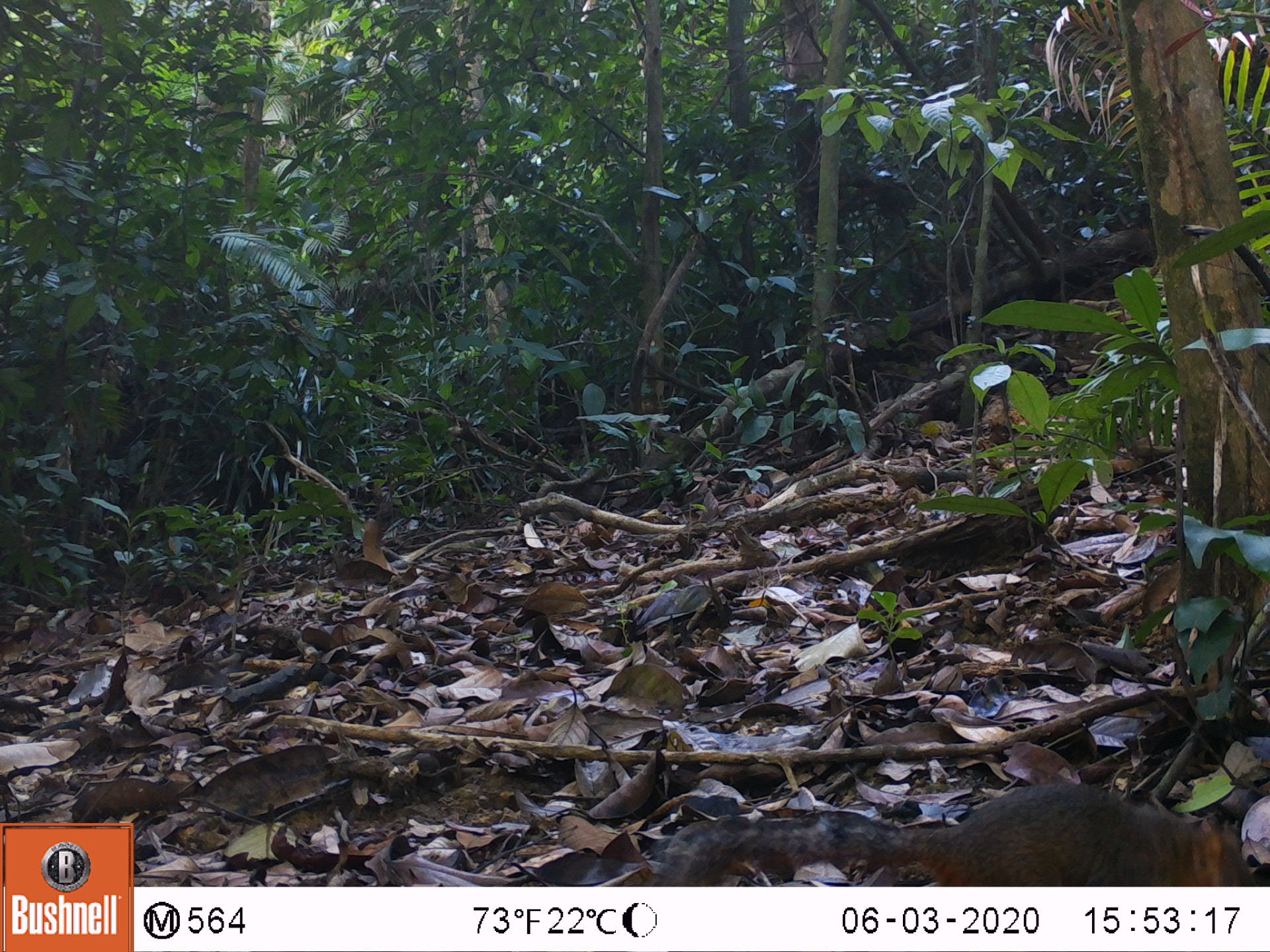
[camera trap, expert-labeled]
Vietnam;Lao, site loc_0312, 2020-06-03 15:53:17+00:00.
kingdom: Animalia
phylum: Chordata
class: Mammalia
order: Rodentia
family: Sciuridae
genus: Dremomys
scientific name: Dremomys rufigenis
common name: red-cheeked squirrel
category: red cheeked squirrel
Red cheeked squirrel (red-cheeked squirrel) (Dremomys rufigenis). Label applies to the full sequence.